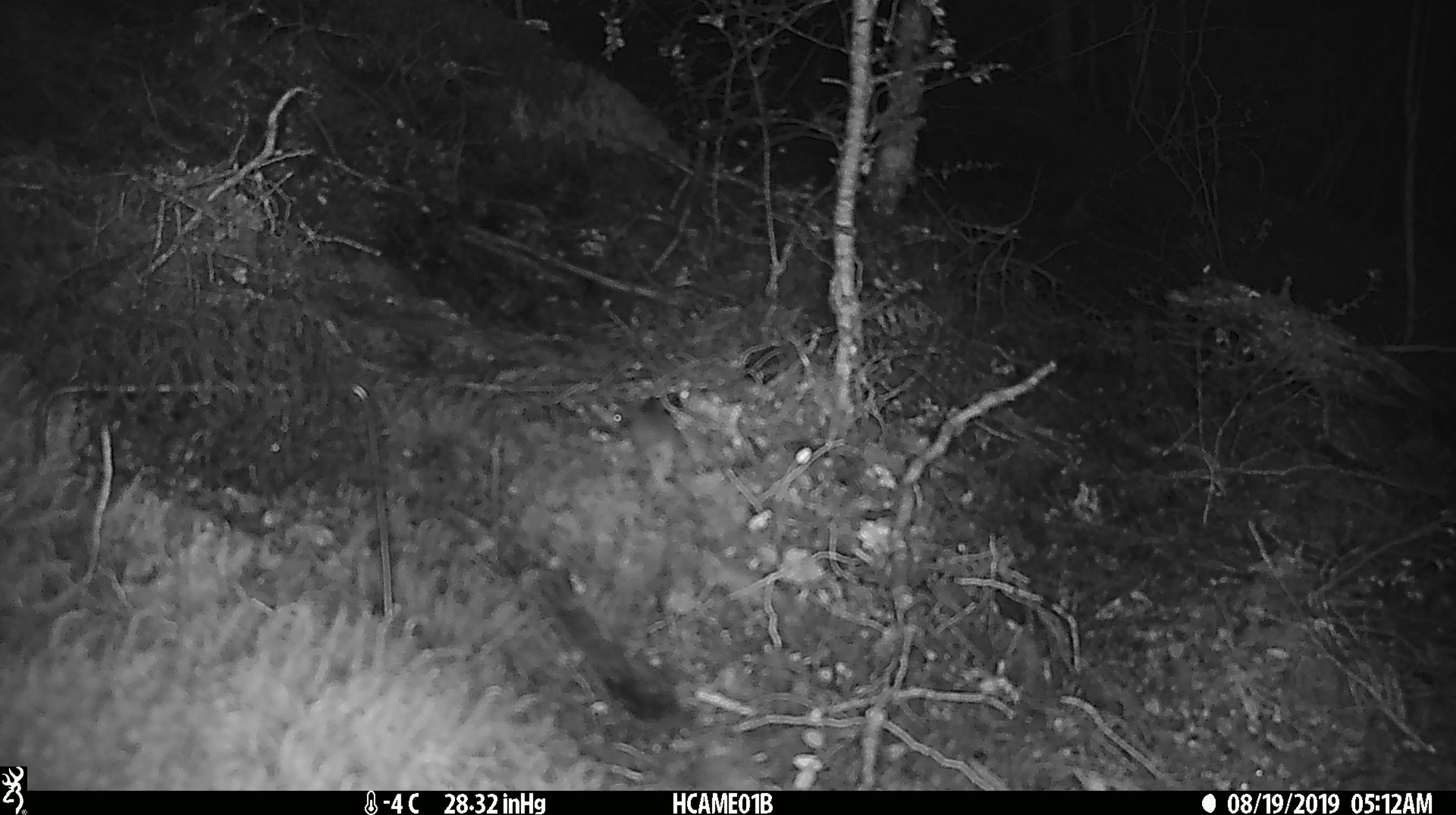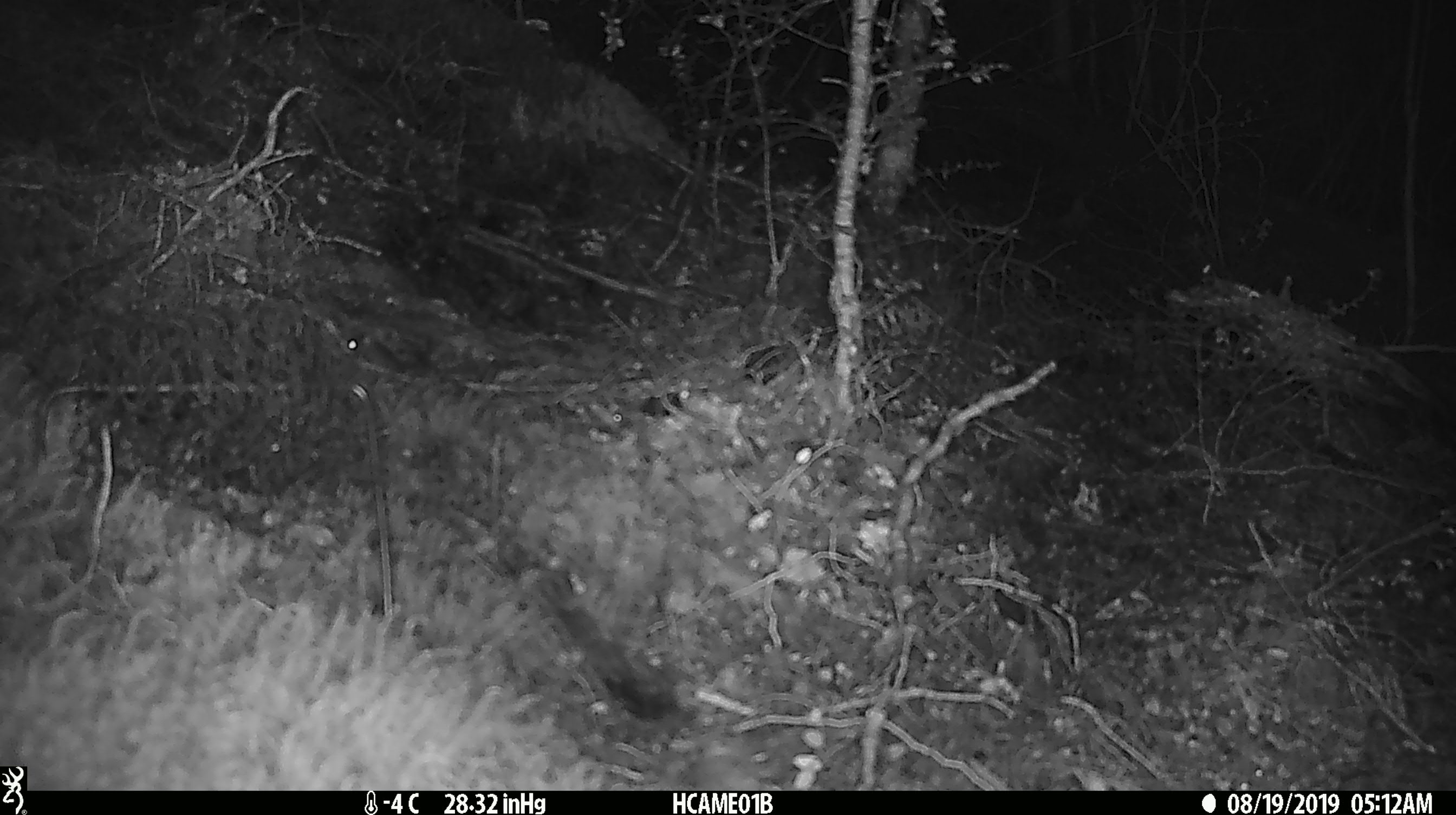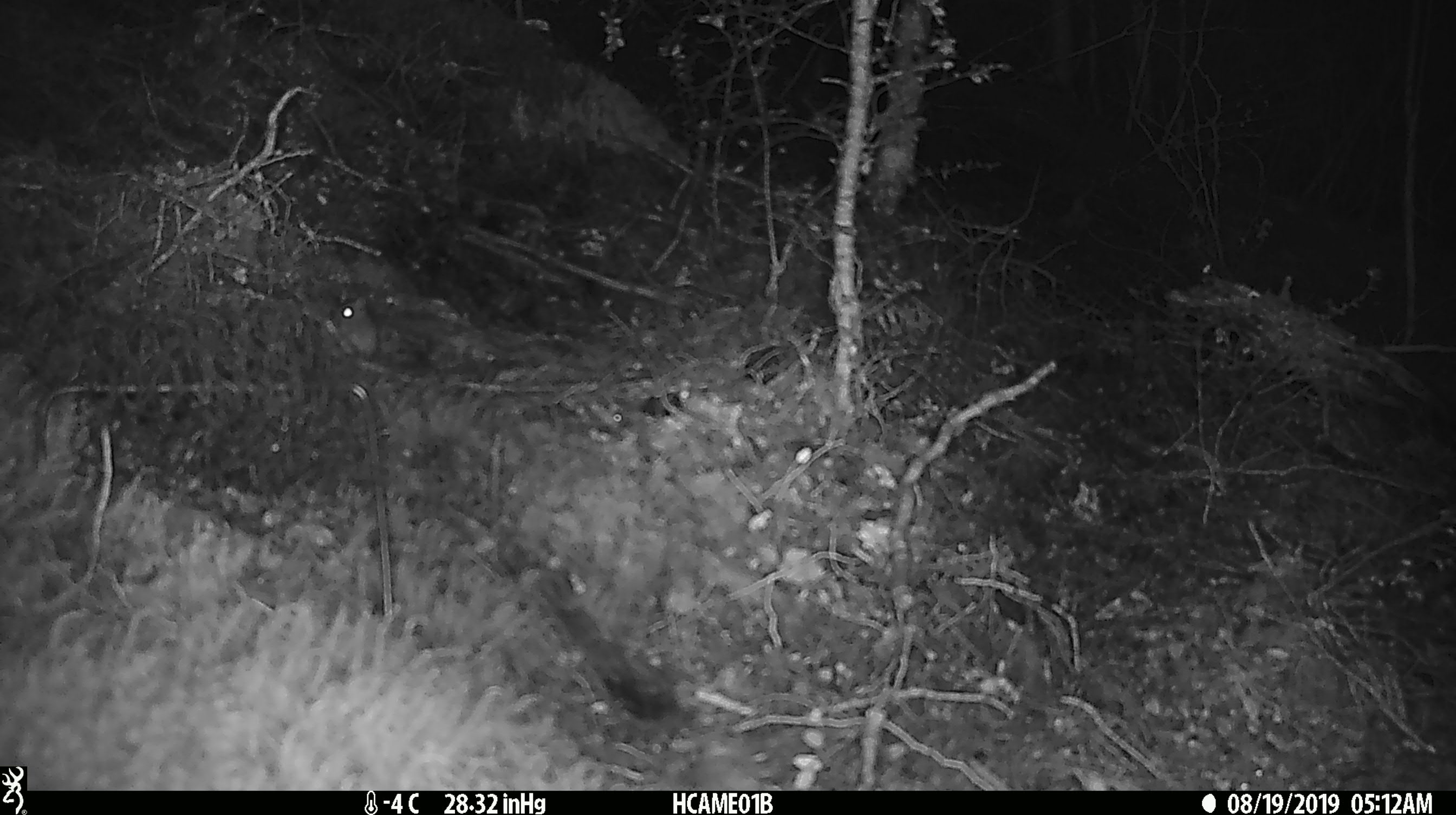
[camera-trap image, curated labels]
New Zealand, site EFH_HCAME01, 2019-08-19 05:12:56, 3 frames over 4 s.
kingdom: Animalia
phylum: Chordata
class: Mammalia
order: Rodentia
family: Muridae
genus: Mus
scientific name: Mus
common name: mouse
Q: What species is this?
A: Mouse (Mus).